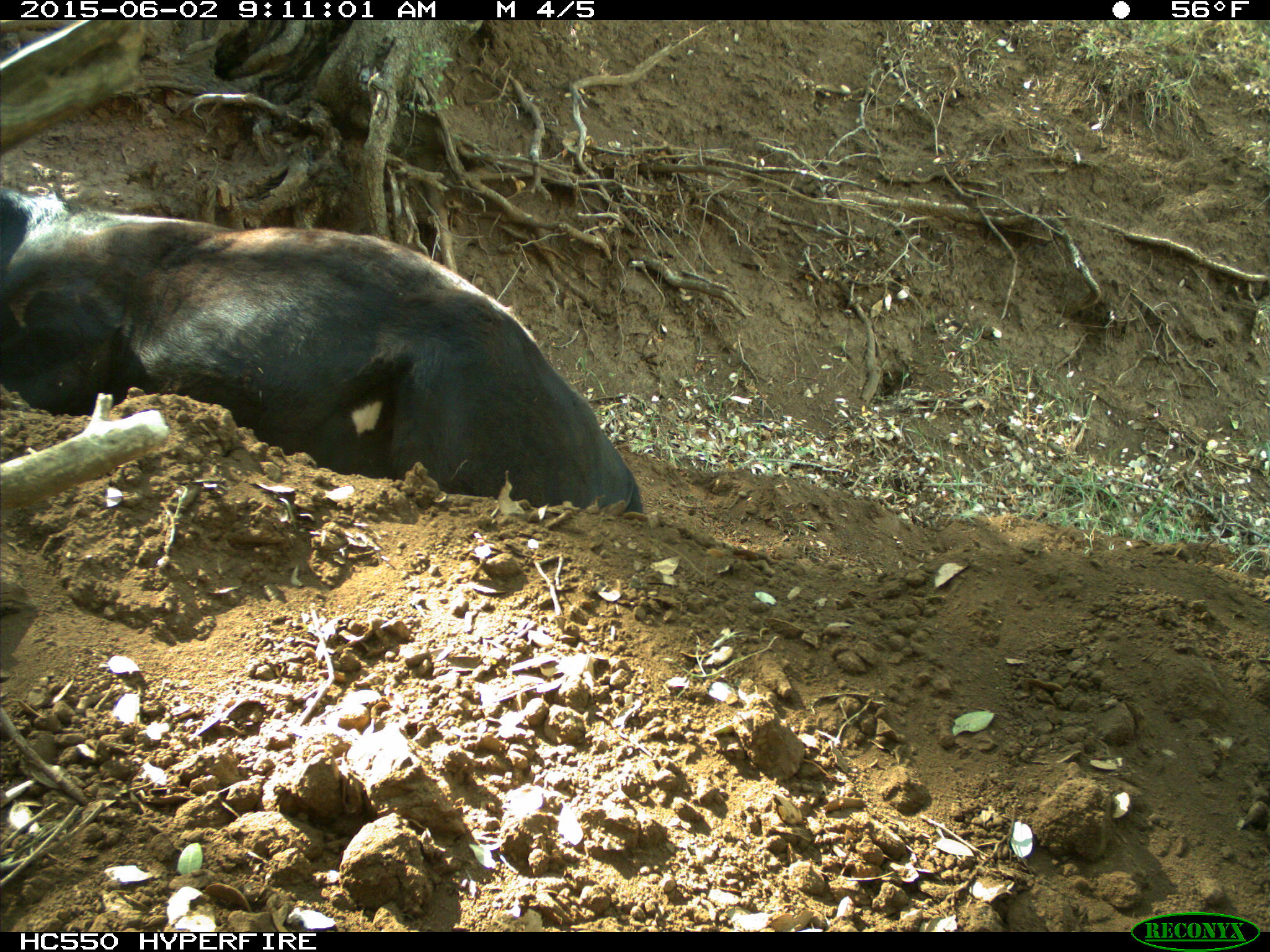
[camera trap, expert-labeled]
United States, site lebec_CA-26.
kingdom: Animalia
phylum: Chordata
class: Mammalia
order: Artiodactyla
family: Bovidae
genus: Bos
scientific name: Bos taurus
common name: domestic cow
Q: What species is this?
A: Bos taurus (domestic cow).